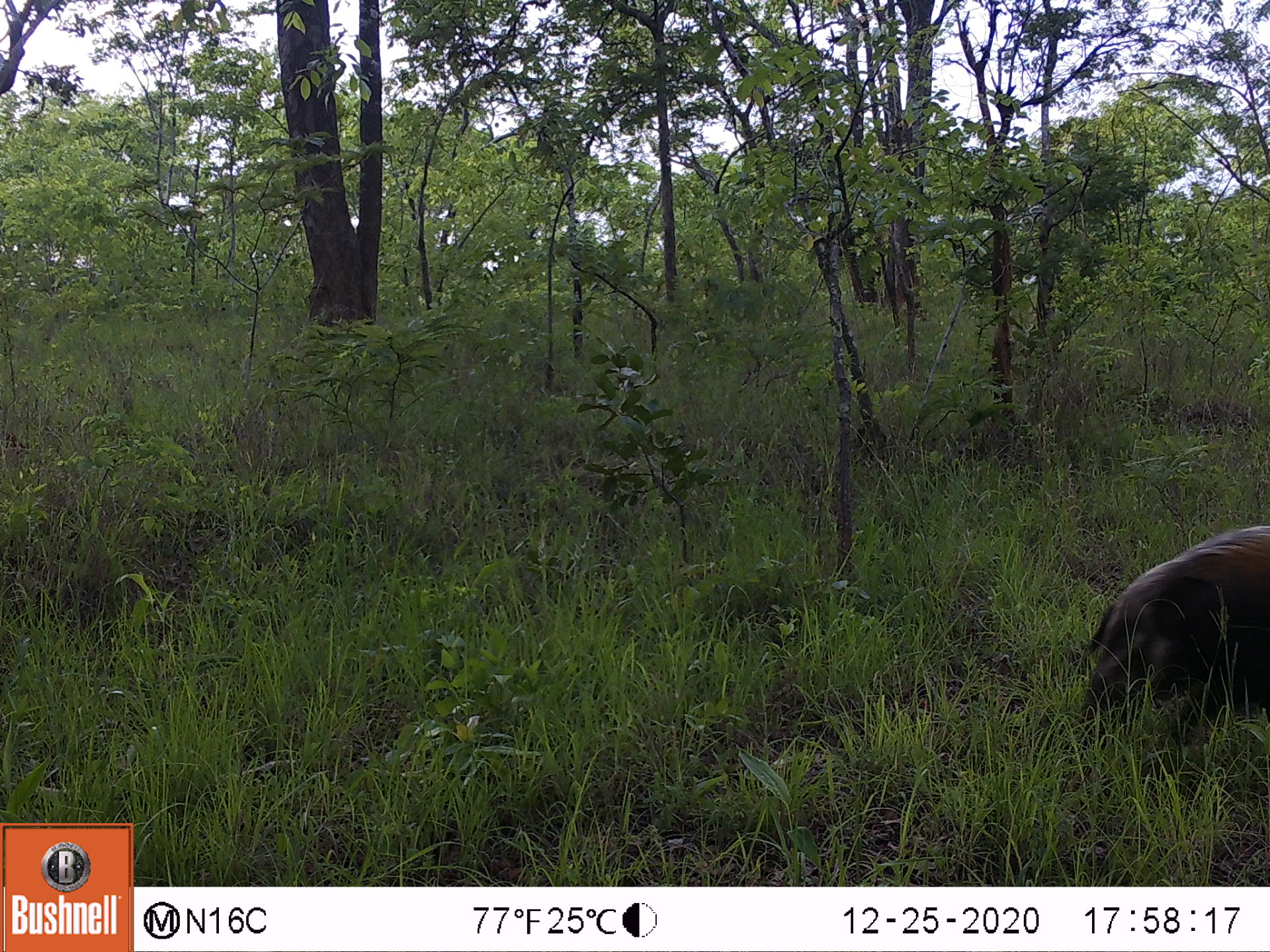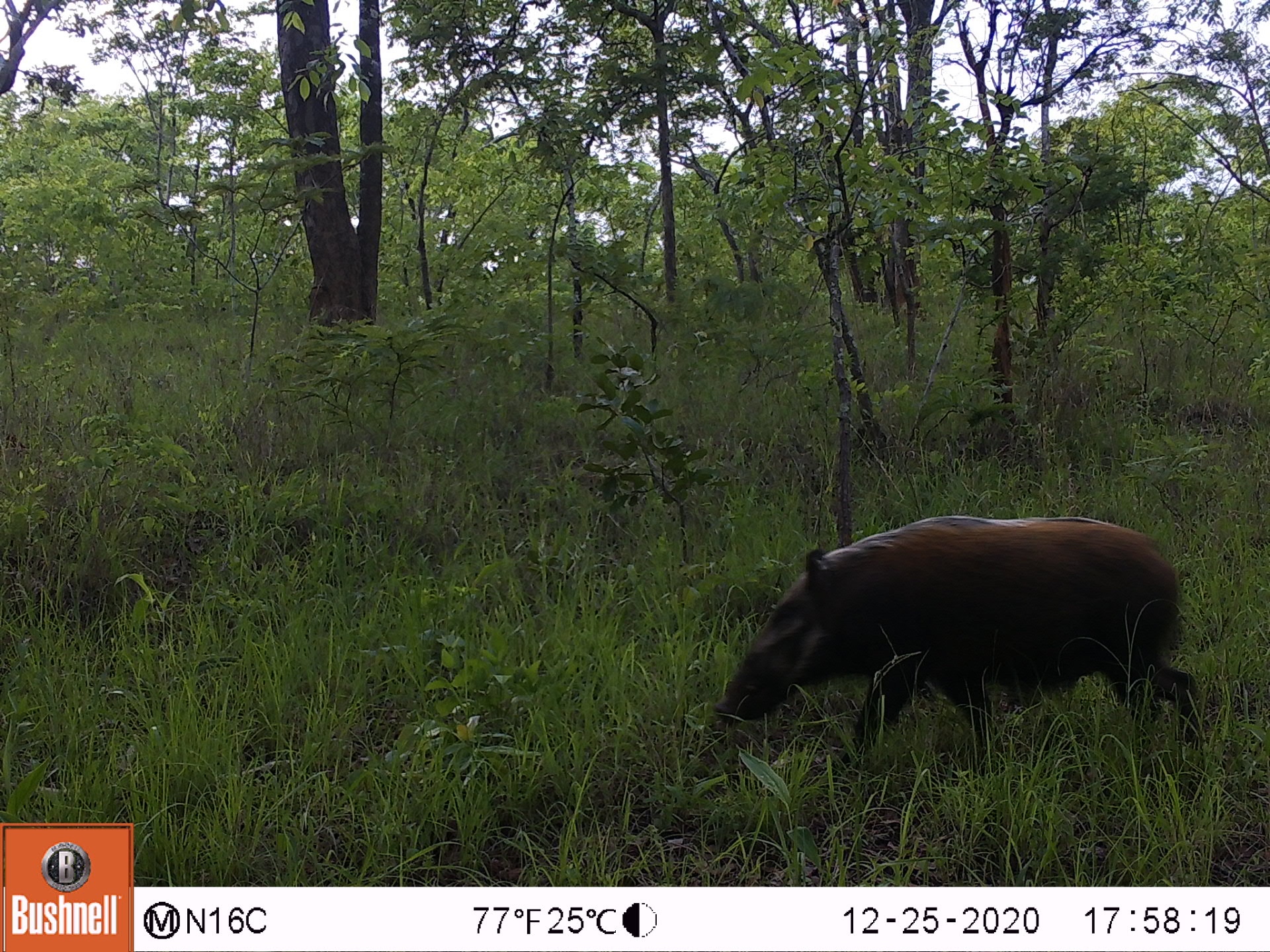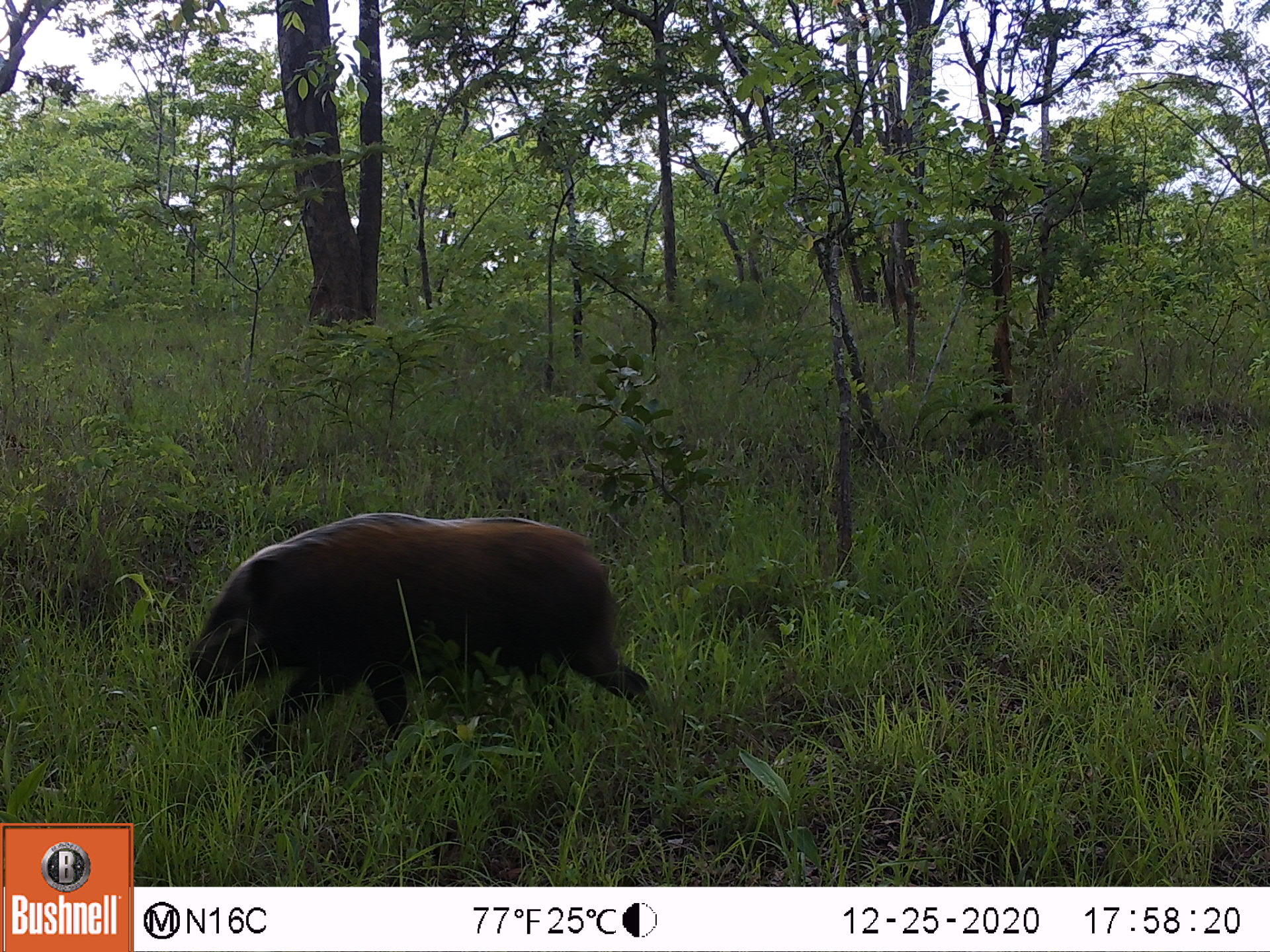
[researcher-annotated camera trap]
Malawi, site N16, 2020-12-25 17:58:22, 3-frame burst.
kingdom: Animalia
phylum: Chordata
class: Mammalia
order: Artiodactyla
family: Suidae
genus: Potamochoerus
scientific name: Potamochoerus larvatus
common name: bushpig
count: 1